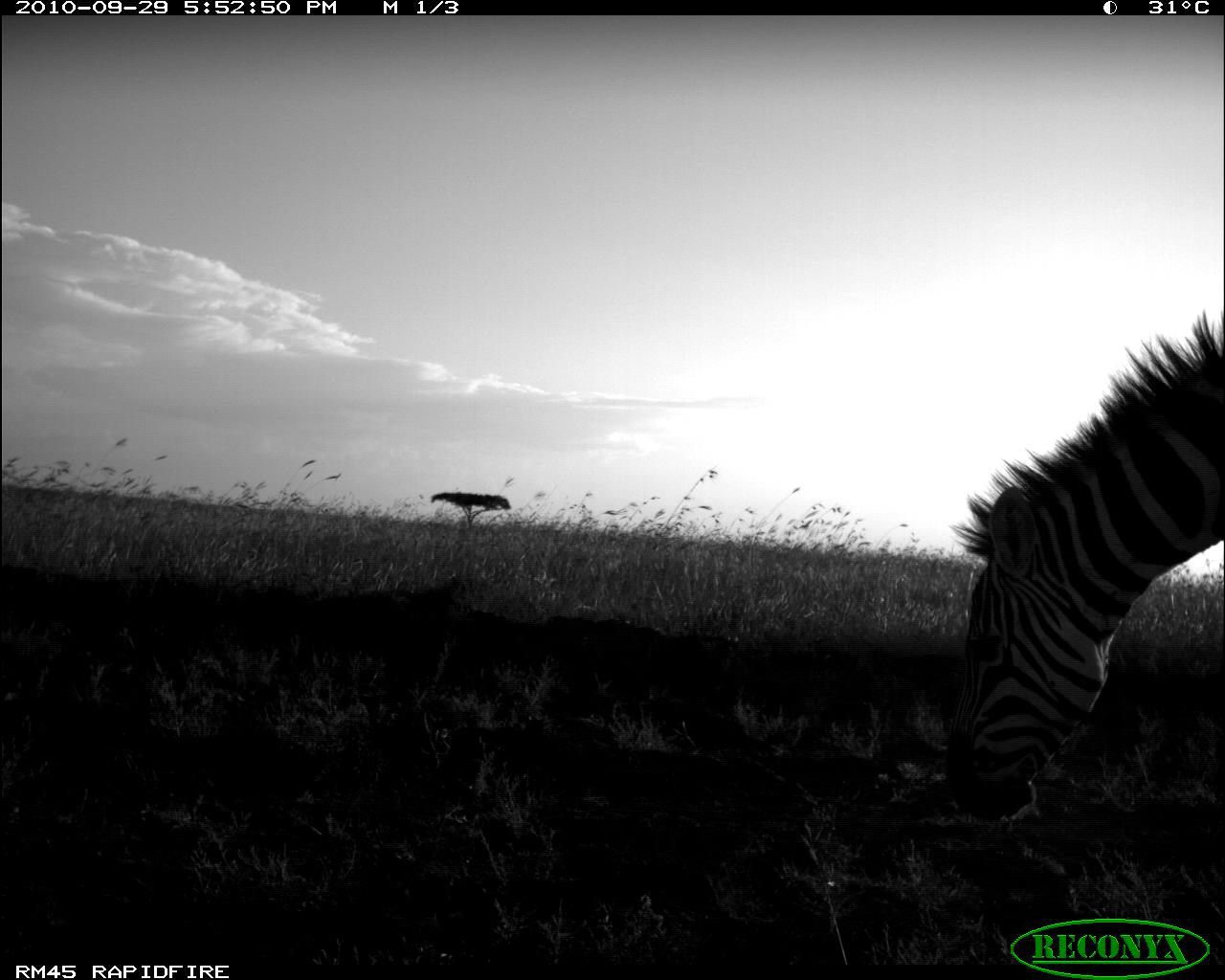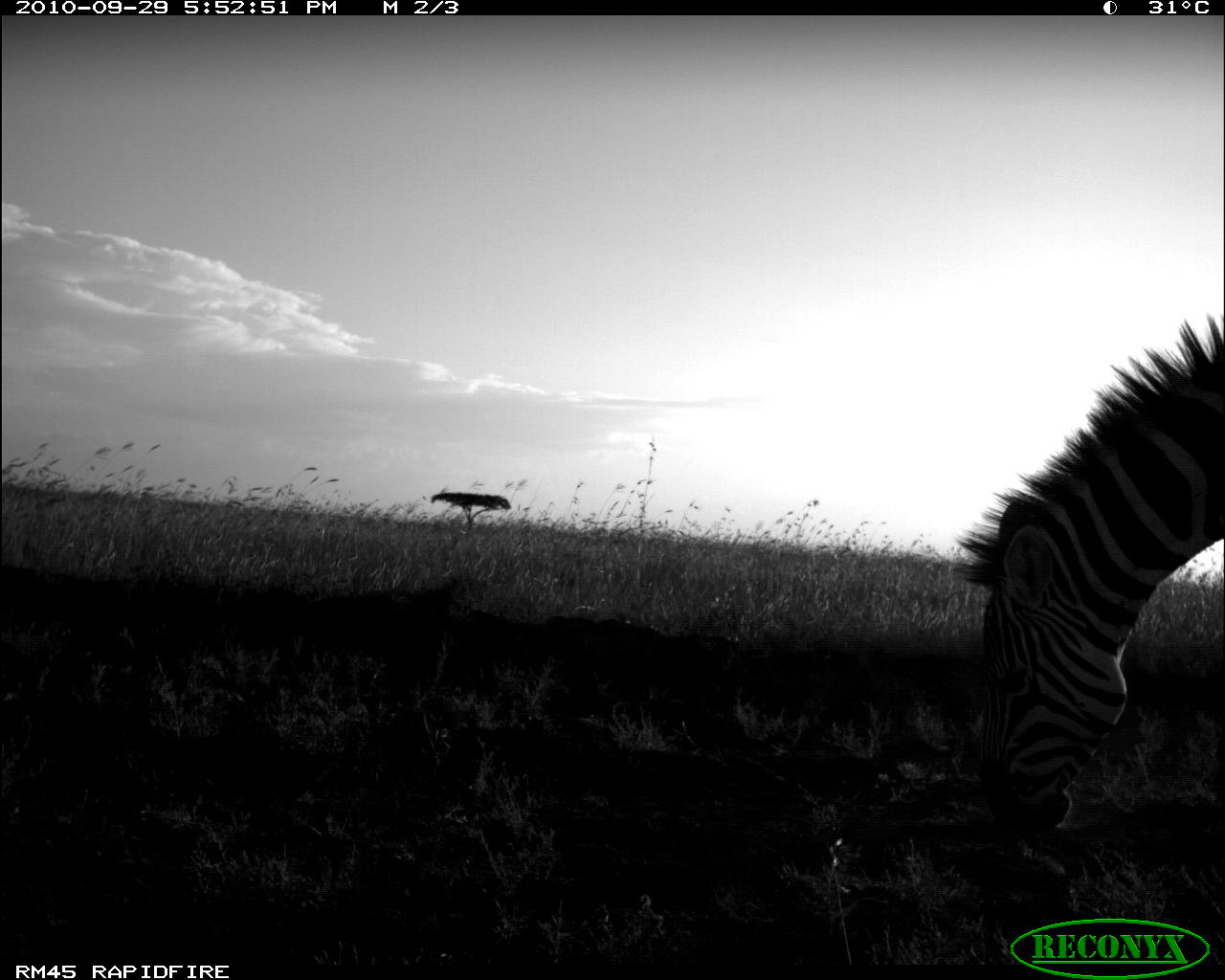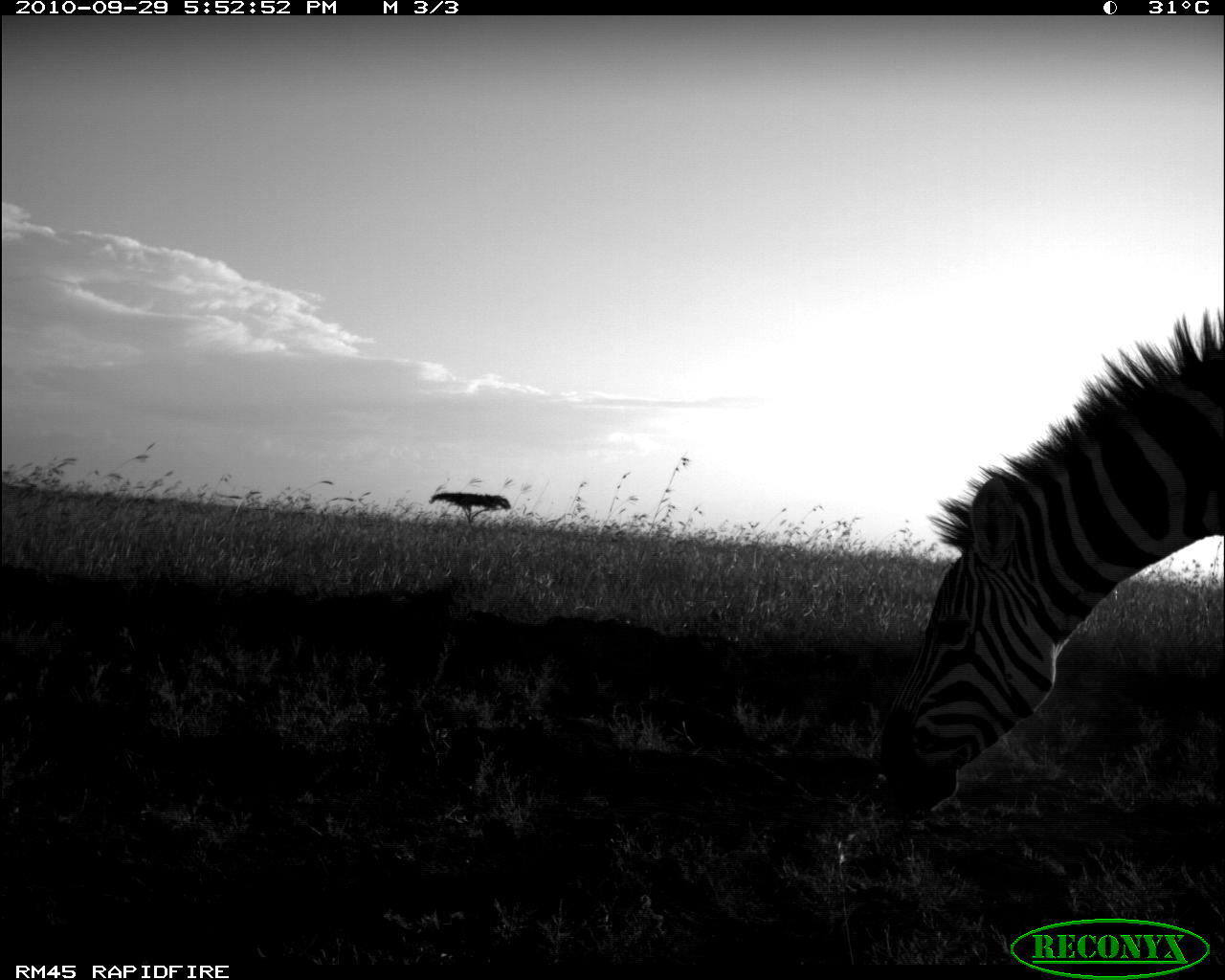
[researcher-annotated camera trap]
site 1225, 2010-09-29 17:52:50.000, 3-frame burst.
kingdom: Animalia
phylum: Chordata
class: Mammalia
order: Perissodactyla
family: Equidae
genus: Equus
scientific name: Equus quagga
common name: plains zebra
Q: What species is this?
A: Equus quagga (plains zebra).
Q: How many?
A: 1.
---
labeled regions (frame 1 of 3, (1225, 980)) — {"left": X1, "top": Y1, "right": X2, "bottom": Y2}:
equus quagga: {"left": 950, "top": 305, "right": 1224, "bottom": 823}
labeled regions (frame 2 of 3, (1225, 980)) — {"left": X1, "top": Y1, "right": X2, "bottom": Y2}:
equus quagga: {"left": 956, "top": 315, "right": 1225, "bottom": 847}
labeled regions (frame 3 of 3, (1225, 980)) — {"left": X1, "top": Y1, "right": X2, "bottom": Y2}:
equus quagga: {"left": 869, "top": 310, "right": 1224, "bottom": 831}